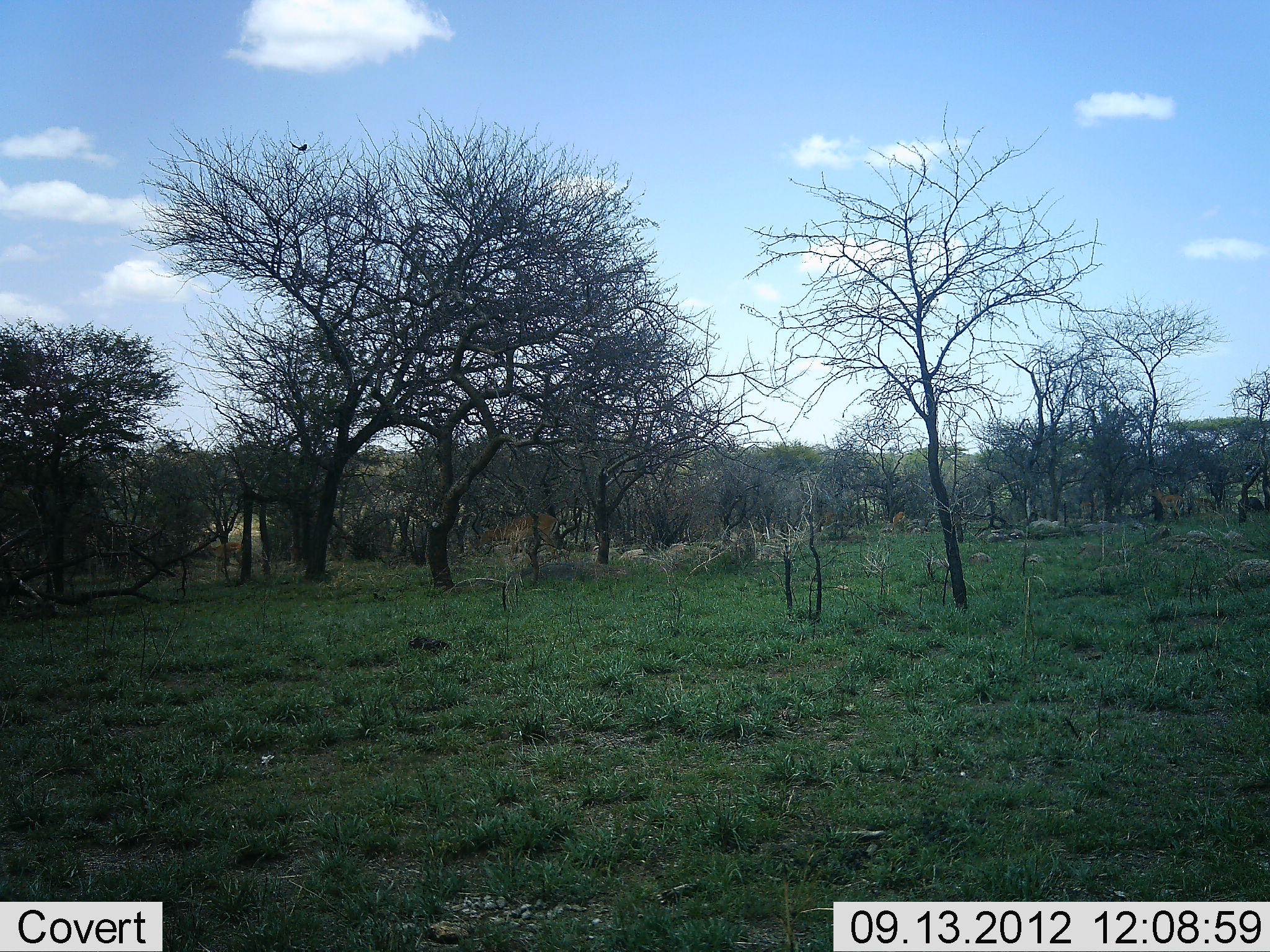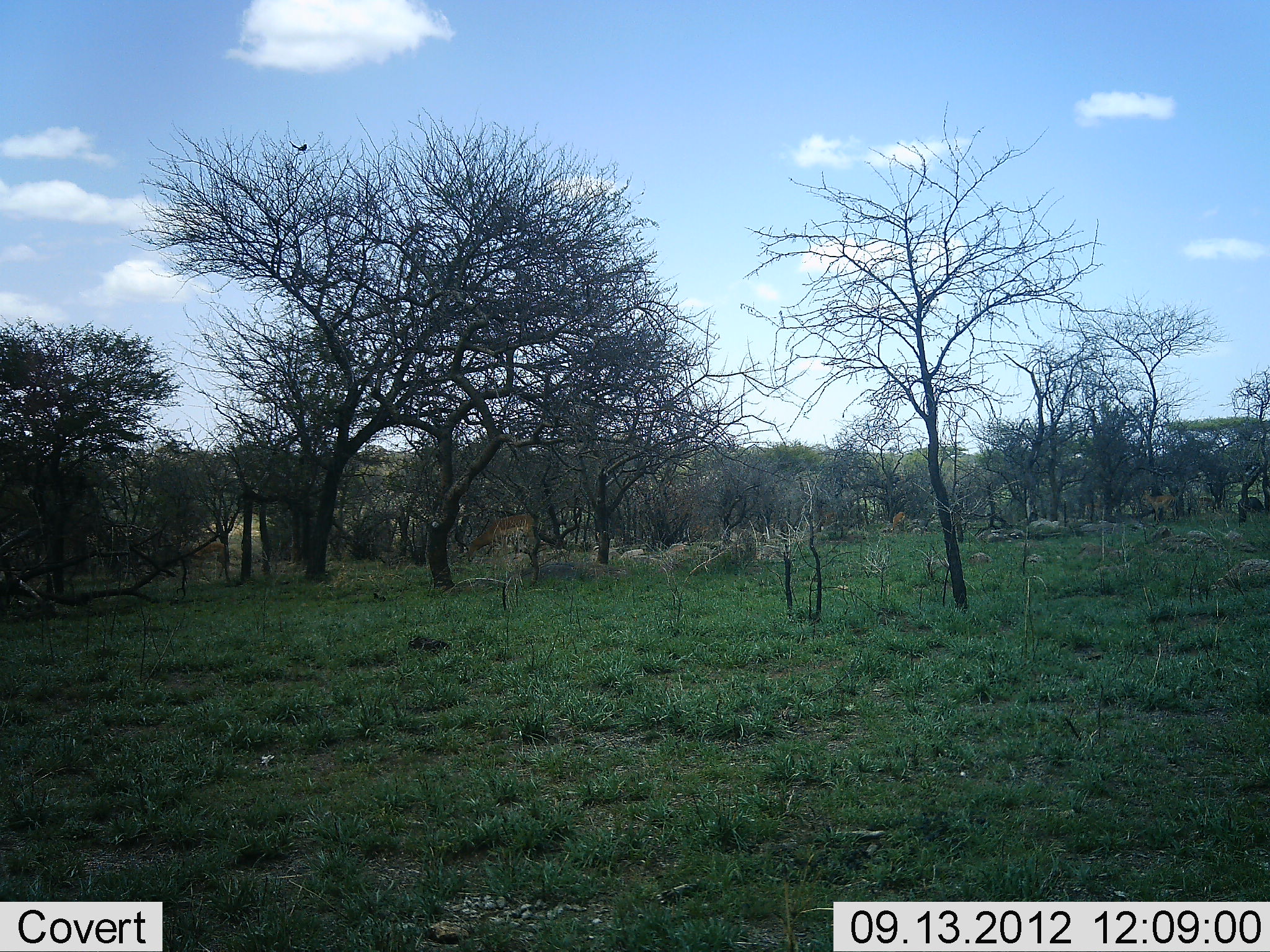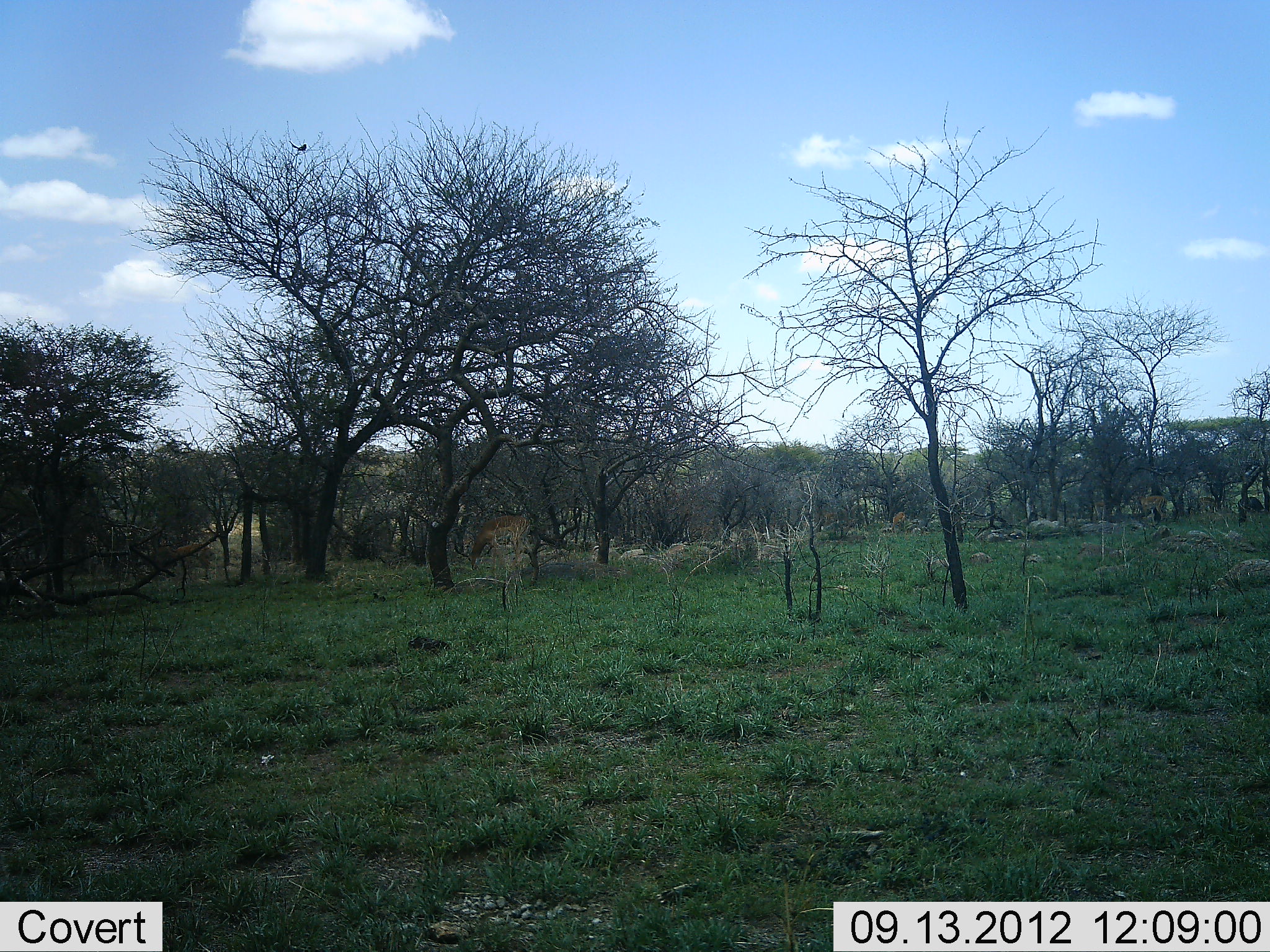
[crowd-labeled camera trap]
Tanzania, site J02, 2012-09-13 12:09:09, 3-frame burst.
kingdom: Animalia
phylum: Chordata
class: Mammalia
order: Artiodactyla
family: Bovidae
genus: Aepyceros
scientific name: Aepyceros melampus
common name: impala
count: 5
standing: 18%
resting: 0%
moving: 64%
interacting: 0%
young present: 0%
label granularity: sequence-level